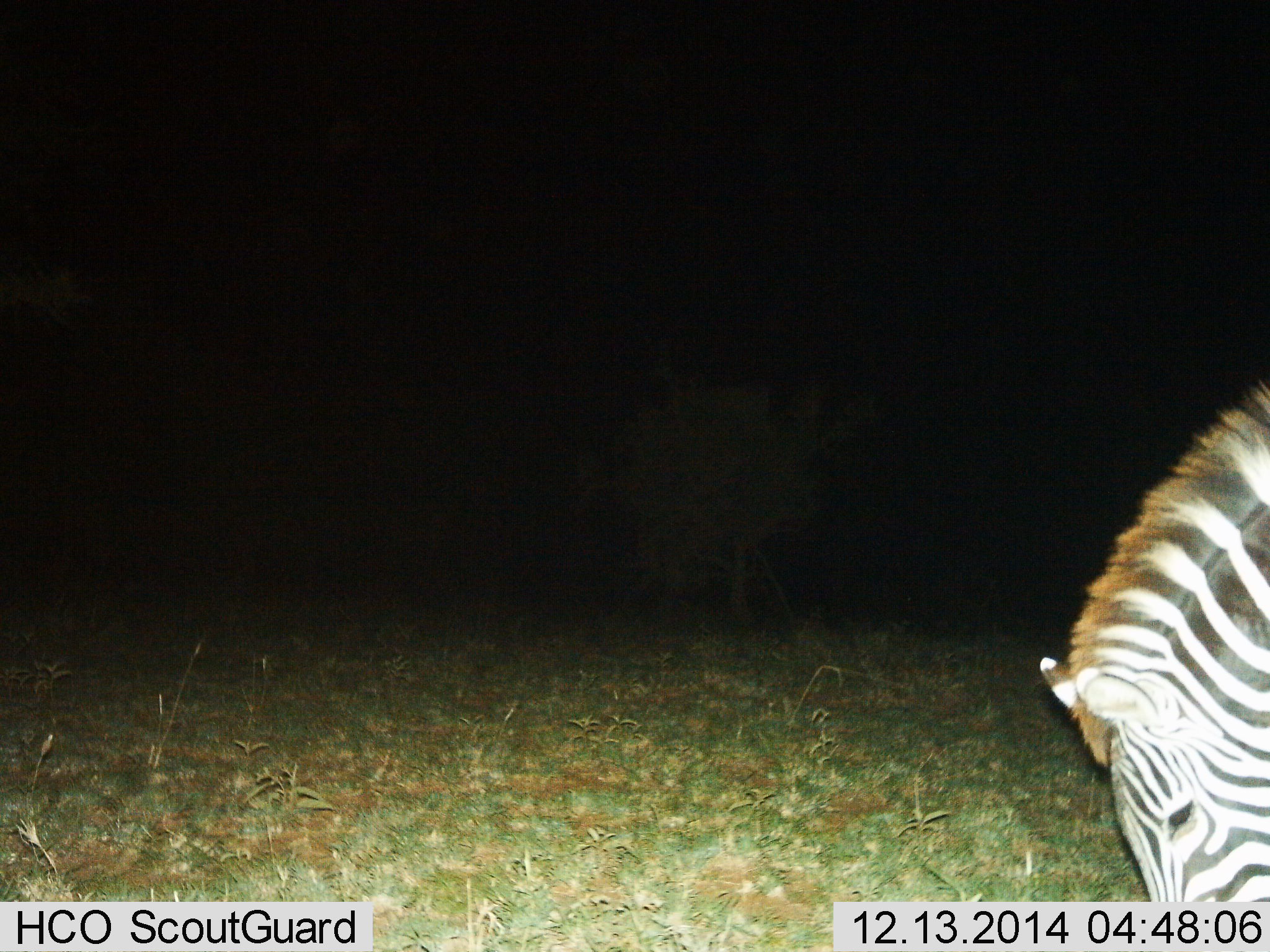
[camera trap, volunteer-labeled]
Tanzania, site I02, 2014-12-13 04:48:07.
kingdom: Animalia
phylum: Chordata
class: Mammalia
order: Perissodactyla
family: Equidae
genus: Equus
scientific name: Equus quagga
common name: plains zebra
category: zebra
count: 1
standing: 40%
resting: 0%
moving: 10%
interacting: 0%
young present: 0%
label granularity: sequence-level